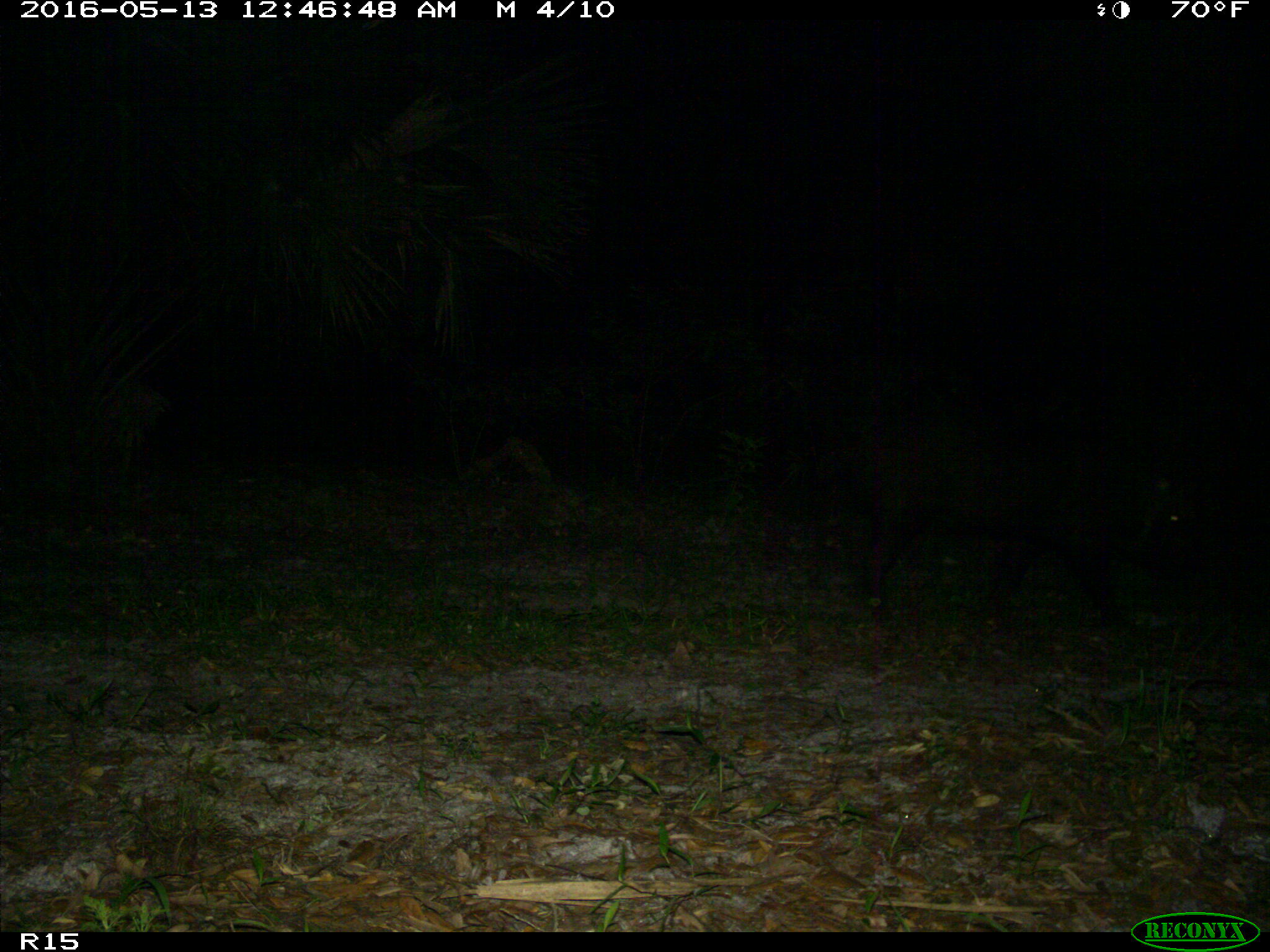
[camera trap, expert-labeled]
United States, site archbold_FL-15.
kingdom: Animalia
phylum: Chordata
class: Mammalia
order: Artiodactyla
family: Suidae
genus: Sus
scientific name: Sus scrofa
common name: wild boar